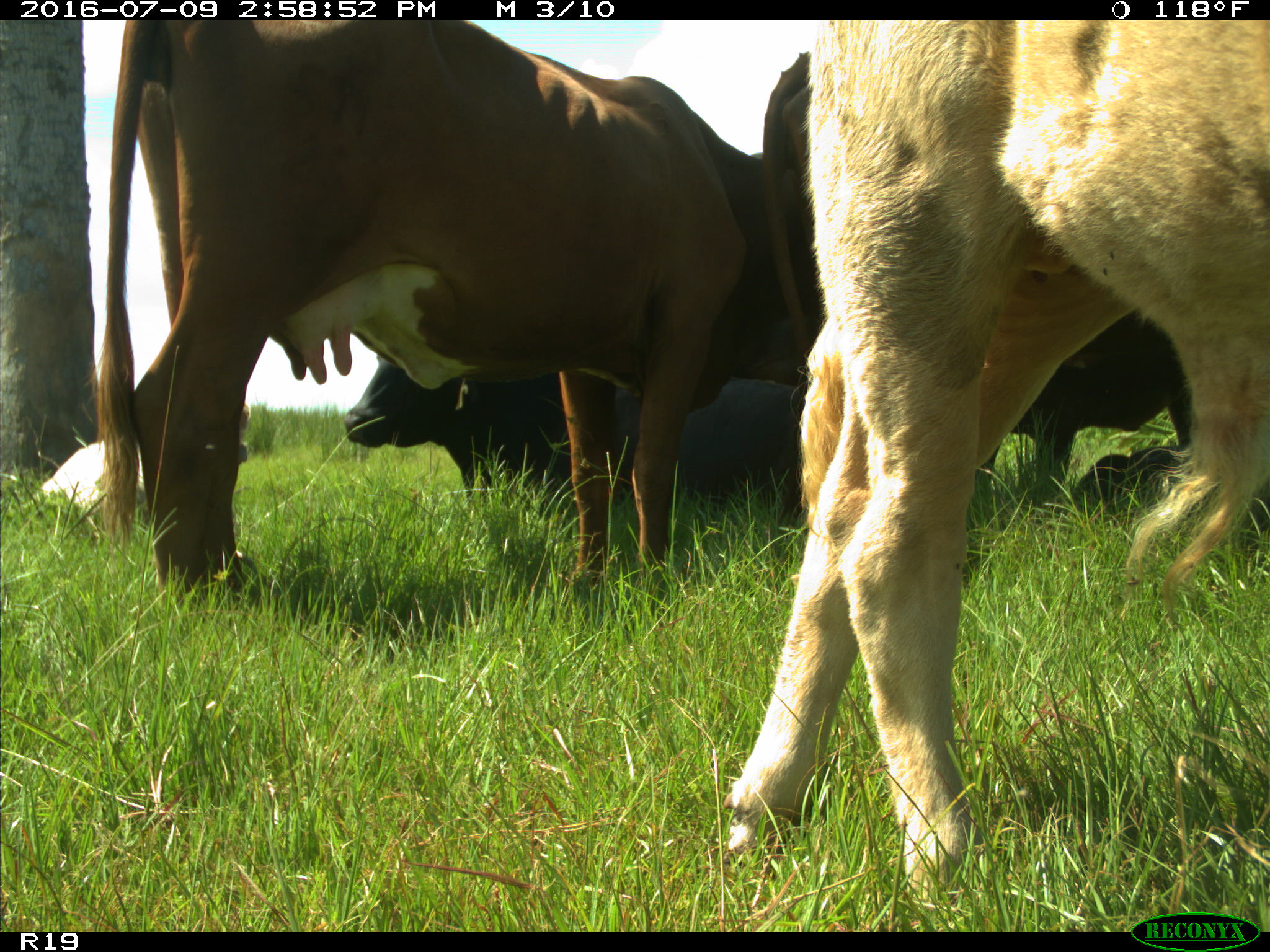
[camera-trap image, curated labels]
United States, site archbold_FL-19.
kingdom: Animalia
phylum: Chordata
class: Mammalia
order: Artiodactyla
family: Bovidae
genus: Bos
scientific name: Bos taurus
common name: domestic cow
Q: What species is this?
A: Bos taurus (domestic cow).